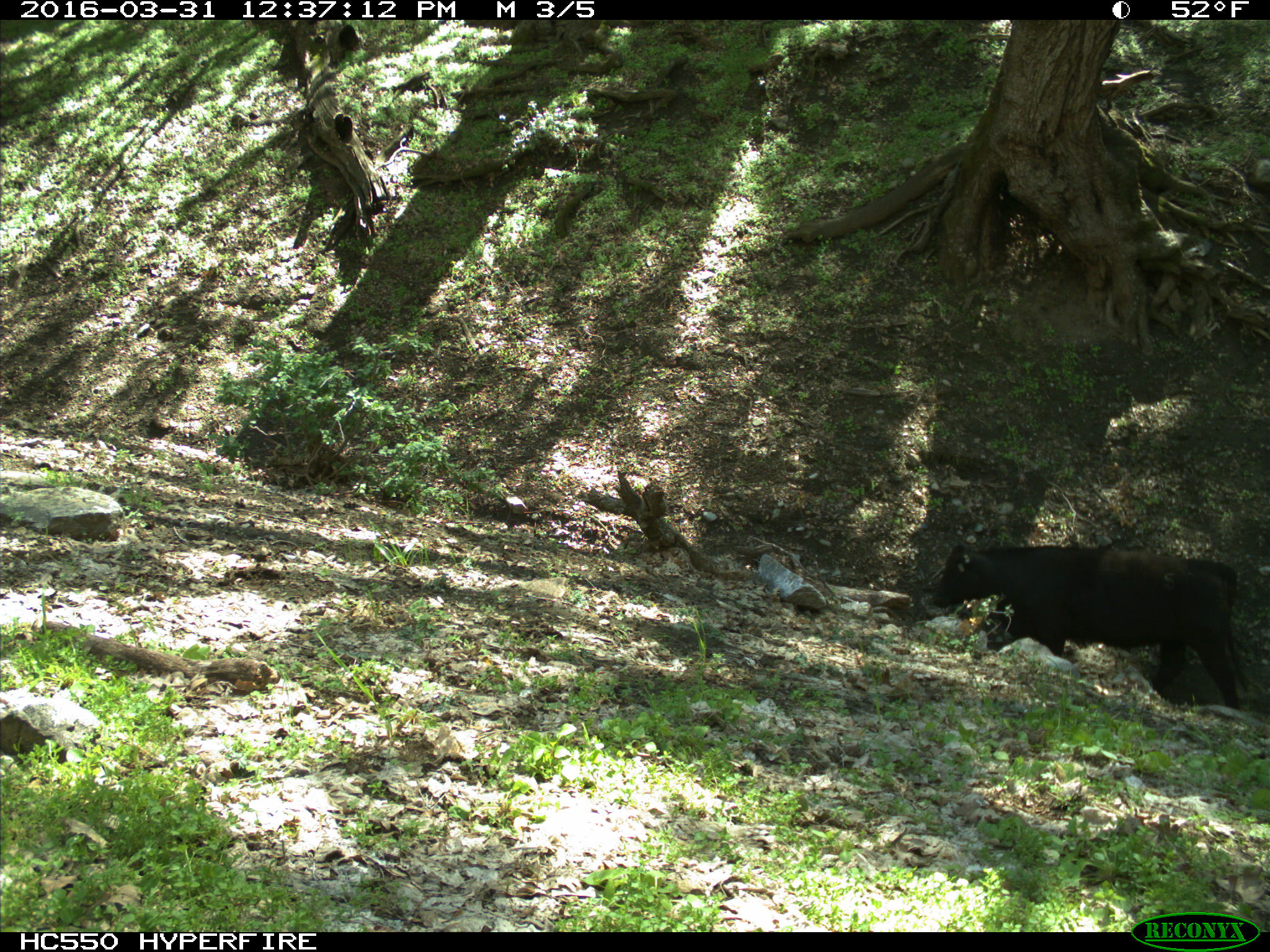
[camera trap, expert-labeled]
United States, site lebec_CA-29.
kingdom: Animalia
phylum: Chordata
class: Mammalia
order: Artiodactyla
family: Bovidae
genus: Bos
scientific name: Bos taurus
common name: domestic cow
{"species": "Bos taurus (domestic cow)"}